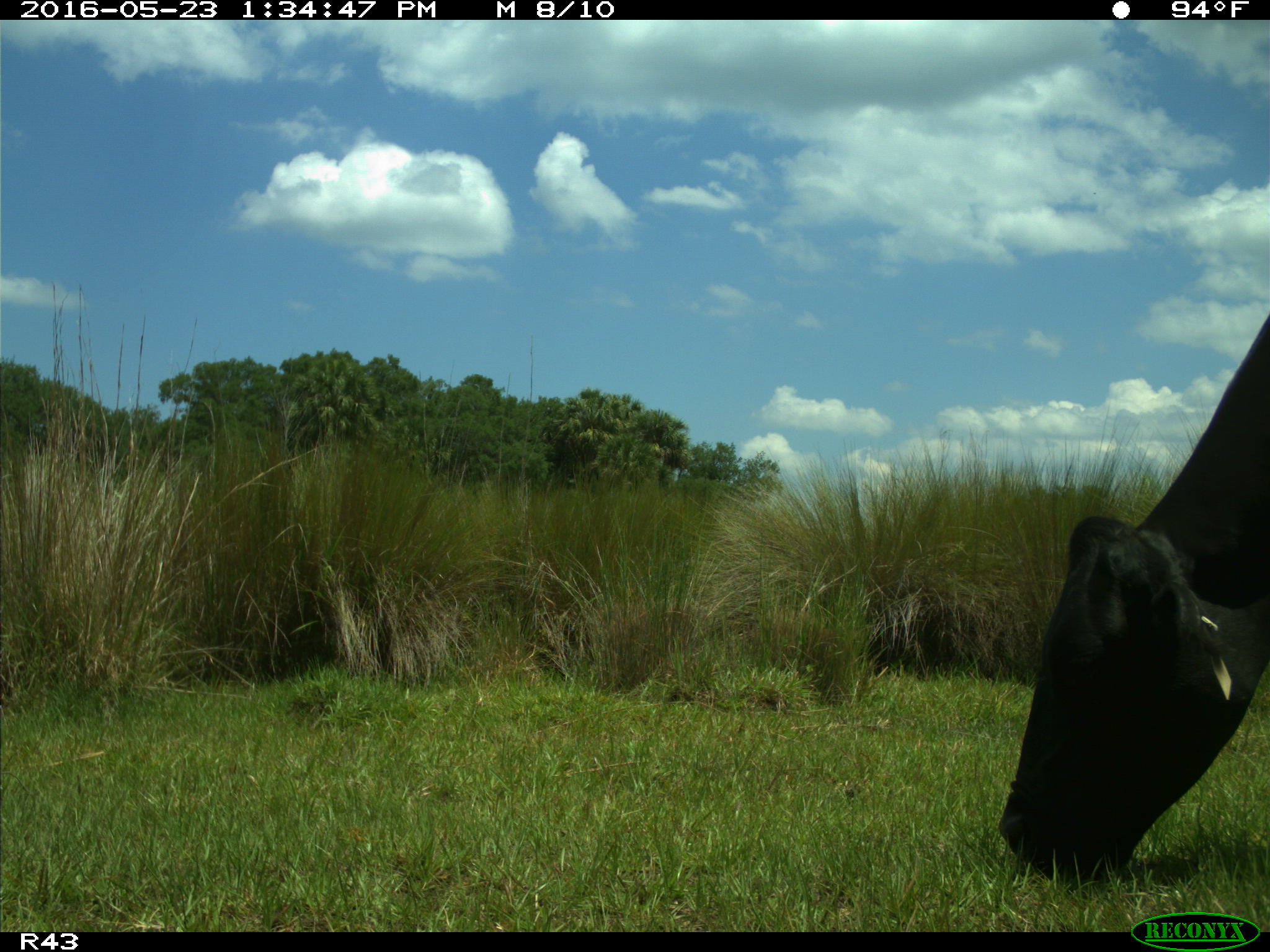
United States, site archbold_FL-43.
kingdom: Animalia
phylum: Chordata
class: Mammalia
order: Artiodactyla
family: Bovidae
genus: Bos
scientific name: Bos taurus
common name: domestic cow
Bos taurus (domestic cow).